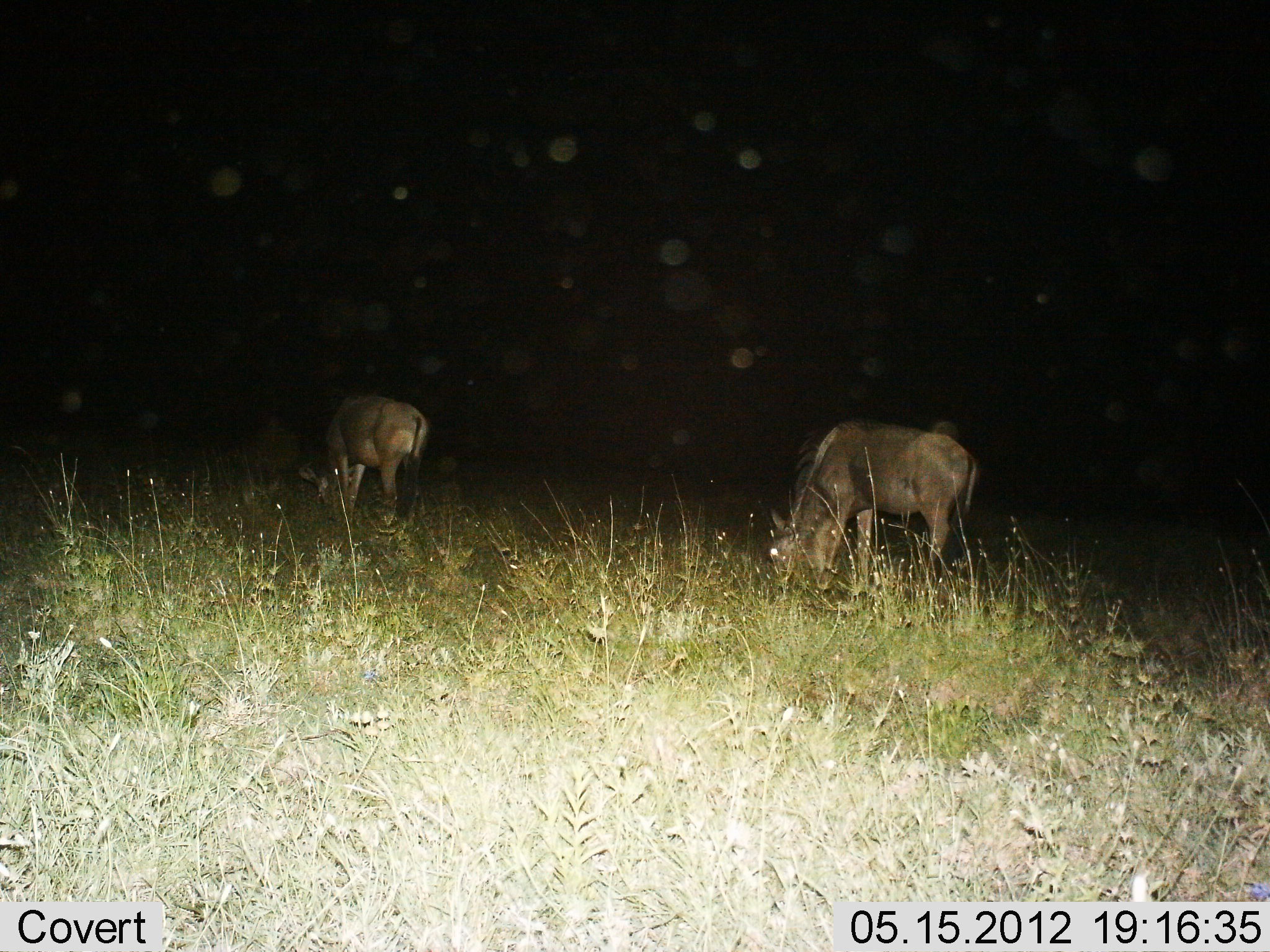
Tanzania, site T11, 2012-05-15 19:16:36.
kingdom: Animalia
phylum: Chordata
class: Mammalia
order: Artiodactyla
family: Bovidae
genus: Connochaetes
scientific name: Connochaetes taurinus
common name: blue wildebeest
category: wildebeest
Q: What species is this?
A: Wildebeest (blue wildebeest) (Connochaetes taurinus).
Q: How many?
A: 2.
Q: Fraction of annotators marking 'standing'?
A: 30%.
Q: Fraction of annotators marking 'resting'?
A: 0%.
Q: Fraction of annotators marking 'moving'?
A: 0%.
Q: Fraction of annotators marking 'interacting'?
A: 0%.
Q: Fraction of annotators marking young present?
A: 0%.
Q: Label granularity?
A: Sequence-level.